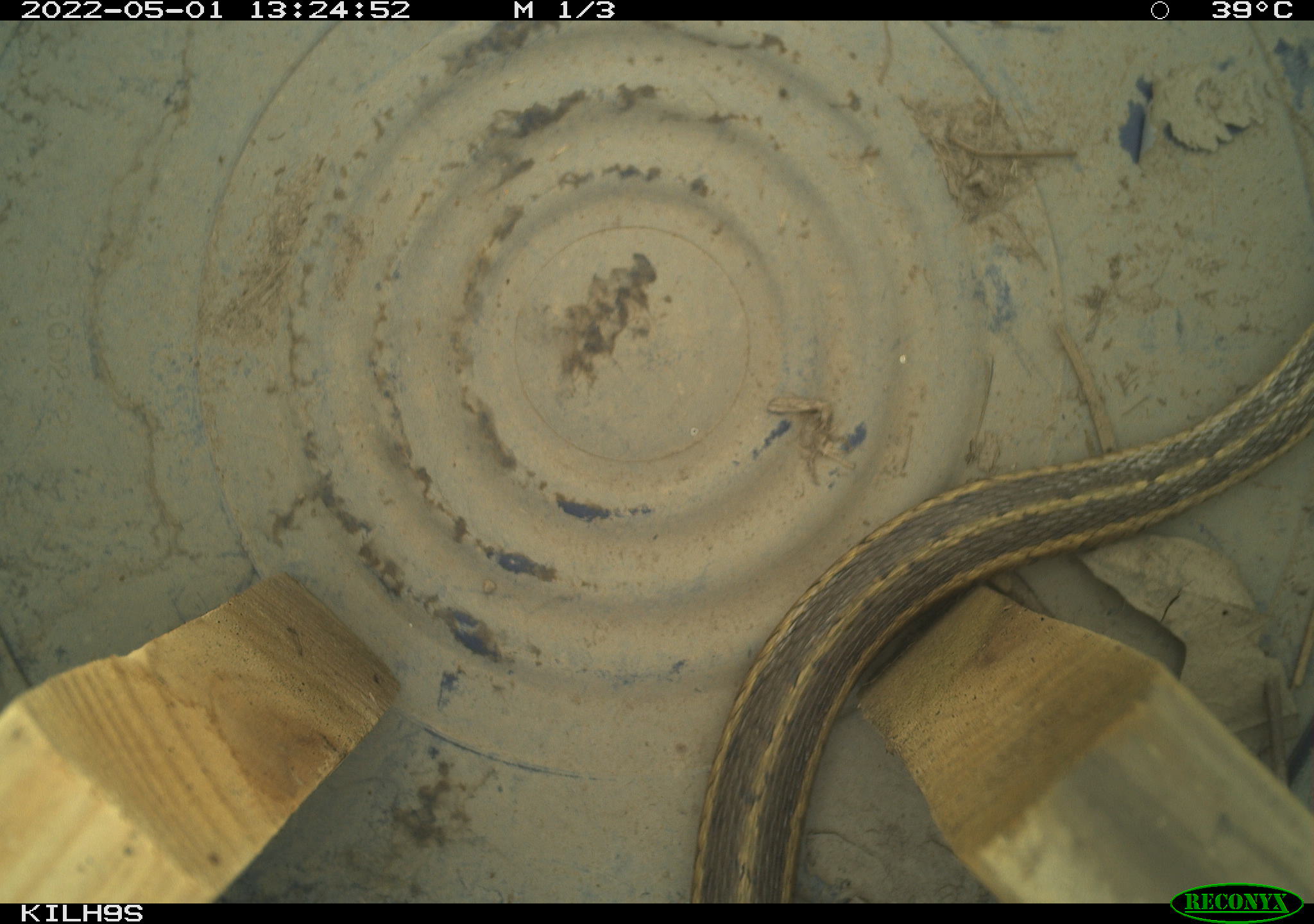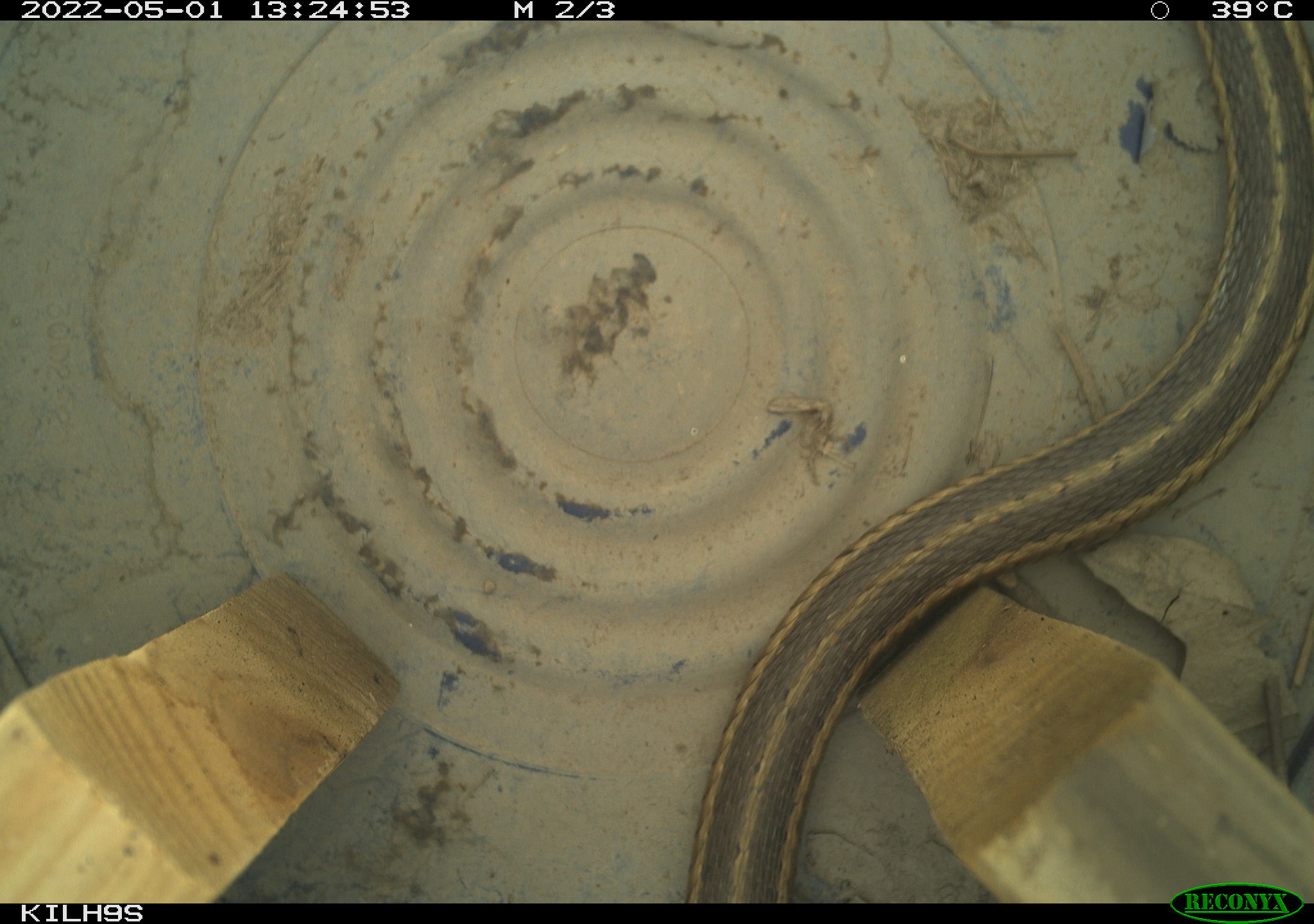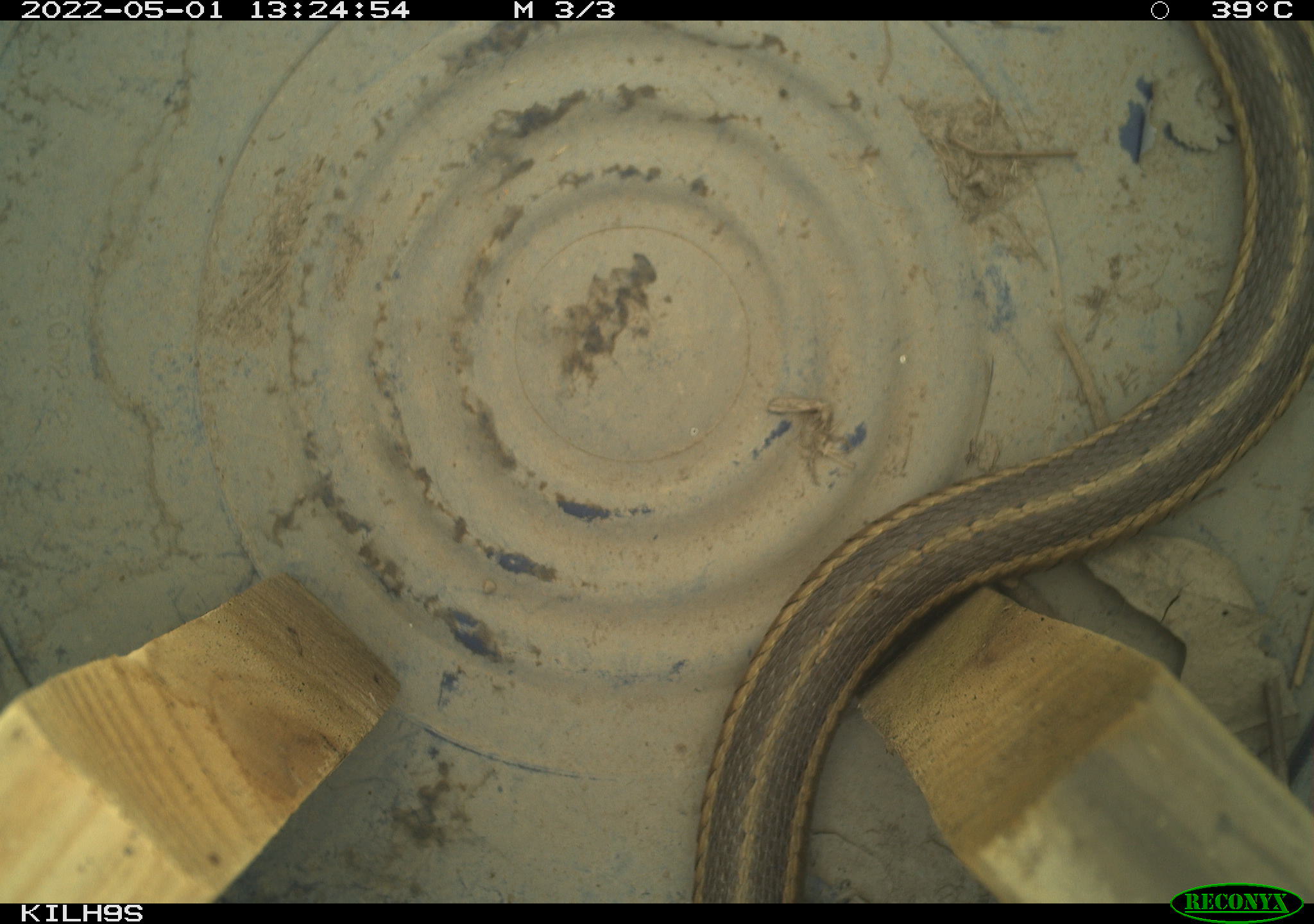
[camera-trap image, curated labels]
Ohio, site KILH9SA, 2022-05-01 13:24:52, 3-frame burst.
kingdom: Animalia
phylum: Chordata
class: Reptilia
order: Squamata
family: Colubridae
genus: Thamnophis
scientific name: Thamnophis sirtalis sirtalis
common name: eastern gartersnake